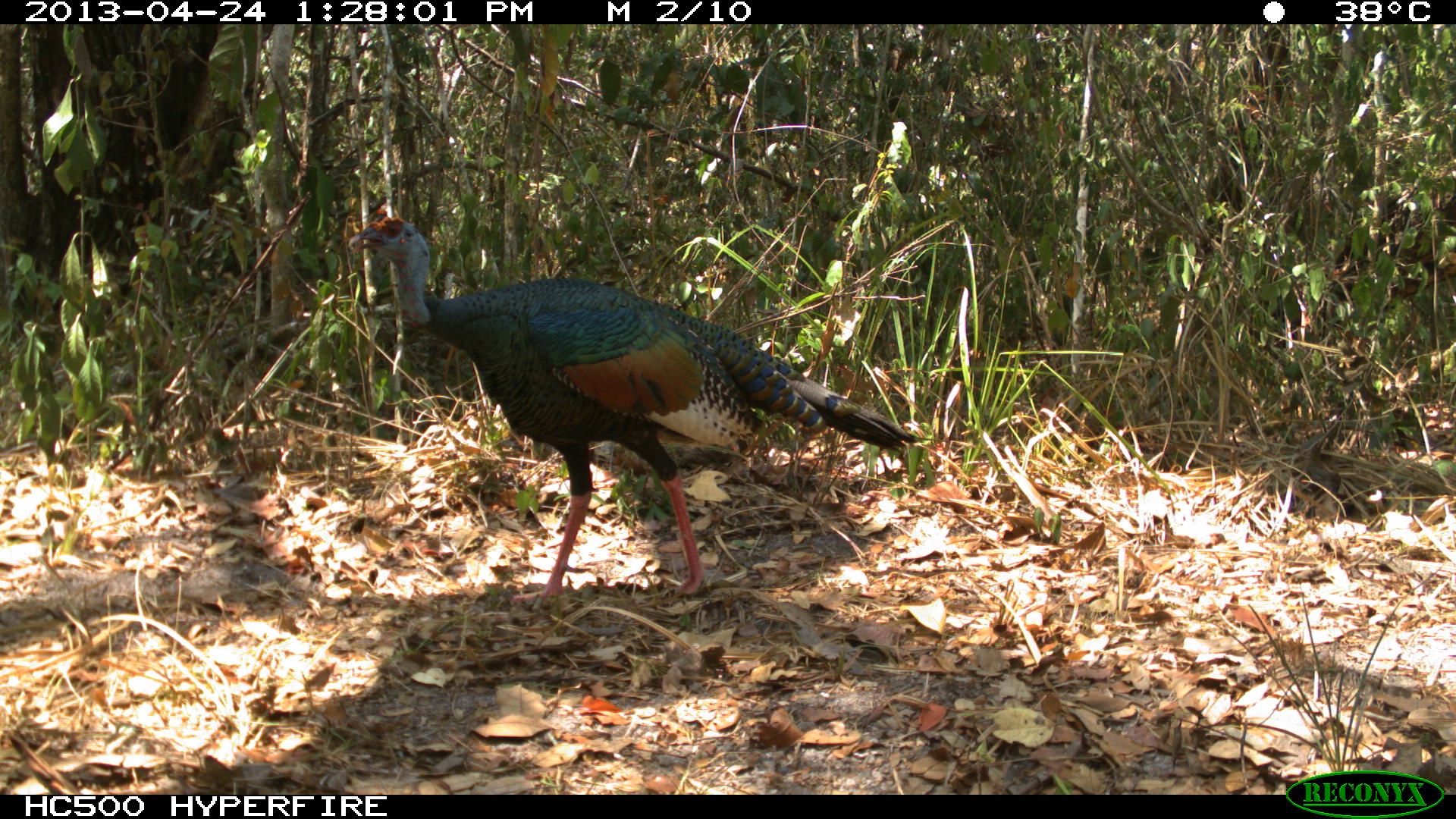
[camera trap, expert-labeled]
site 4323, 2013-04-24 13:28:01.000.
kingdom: Animalia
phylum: Chordata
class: Aves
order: Galliformes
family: Phasianidae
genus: Meleagris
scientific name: Meleagris ocellata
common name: ocellated turkey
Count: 1.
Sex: male.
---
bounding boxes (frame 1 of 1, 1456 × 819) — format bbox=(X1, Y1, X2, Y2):
meleagris ocellata: bbox=(349, 206, 918, 593)